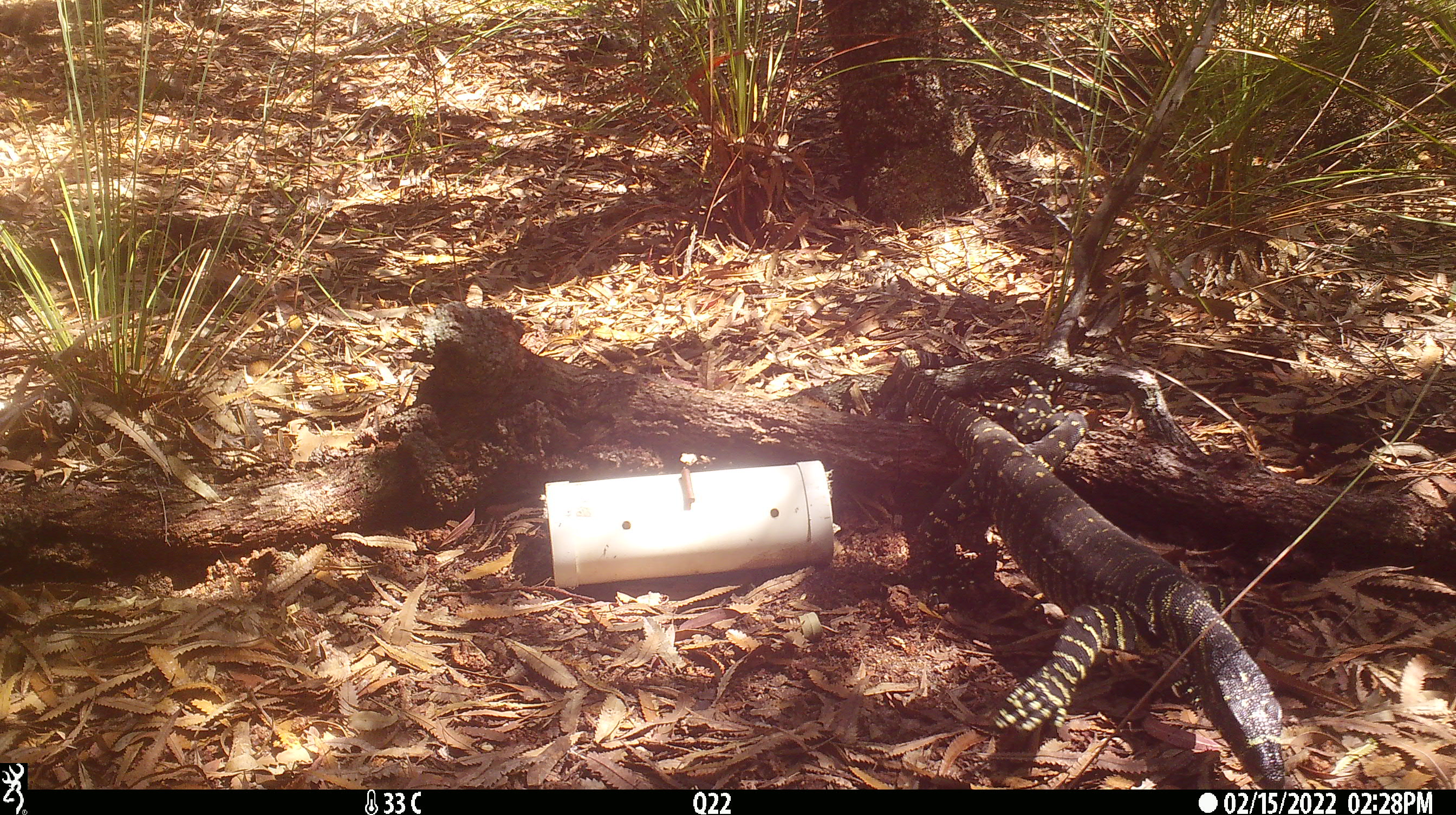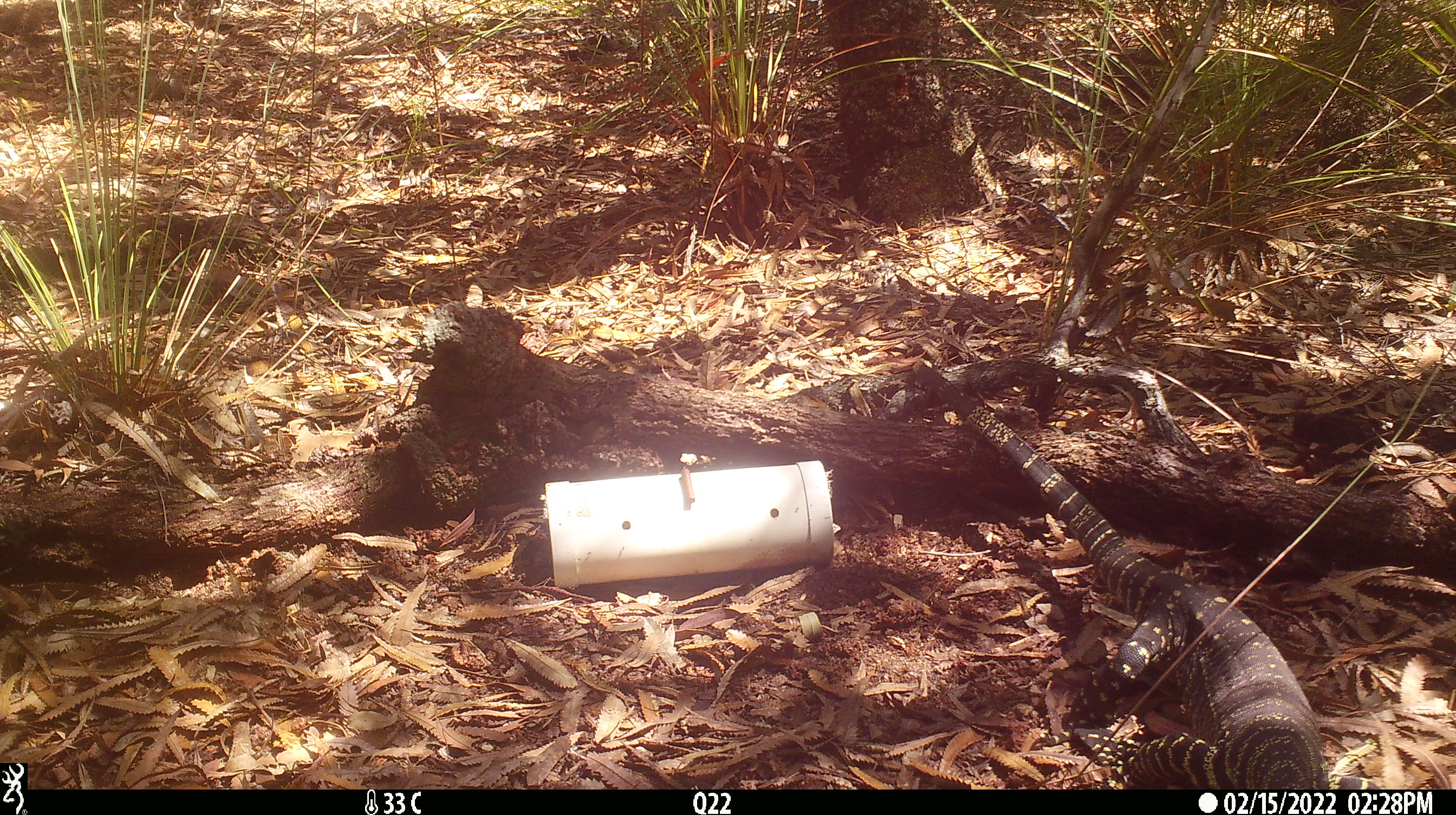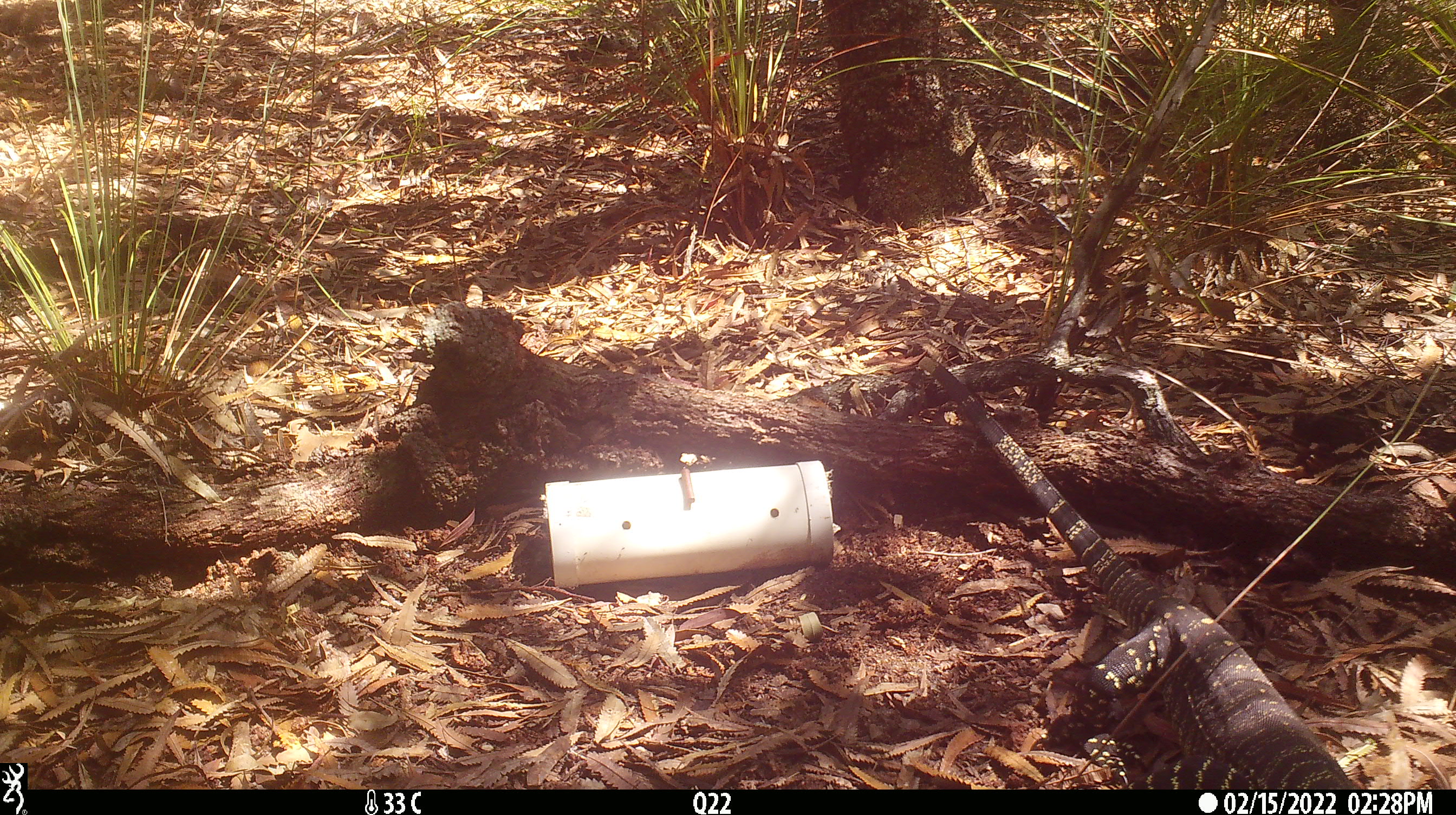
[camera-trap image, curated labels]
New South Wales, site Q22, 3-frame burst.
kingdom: Animalia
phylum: Chordata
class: Reptilia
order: Squamata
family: Varanidae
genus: Varanus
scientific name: Varanus varius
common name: lace monitor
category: goanna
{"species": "goanna (lace monitor) (Varanus varius)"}